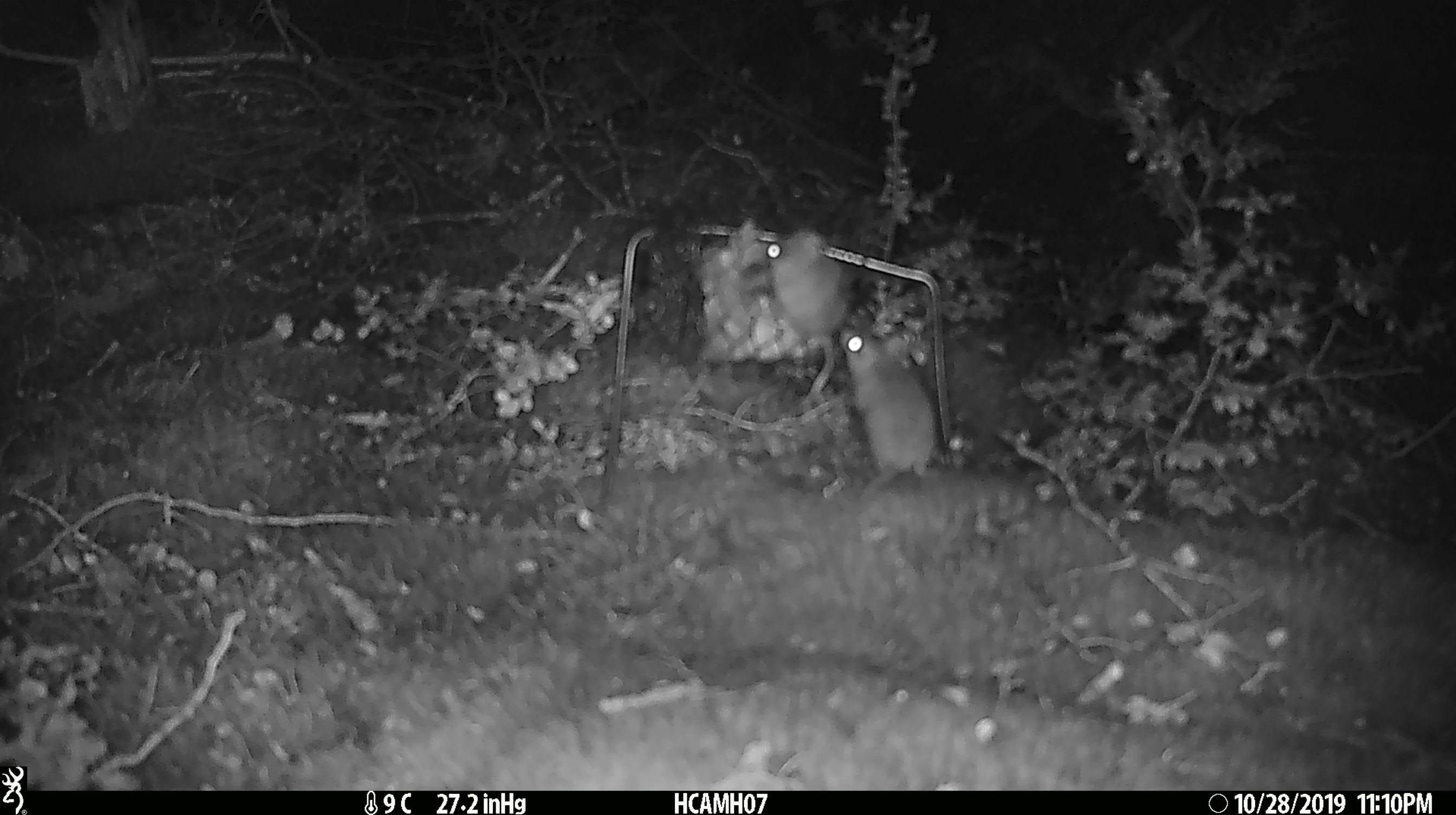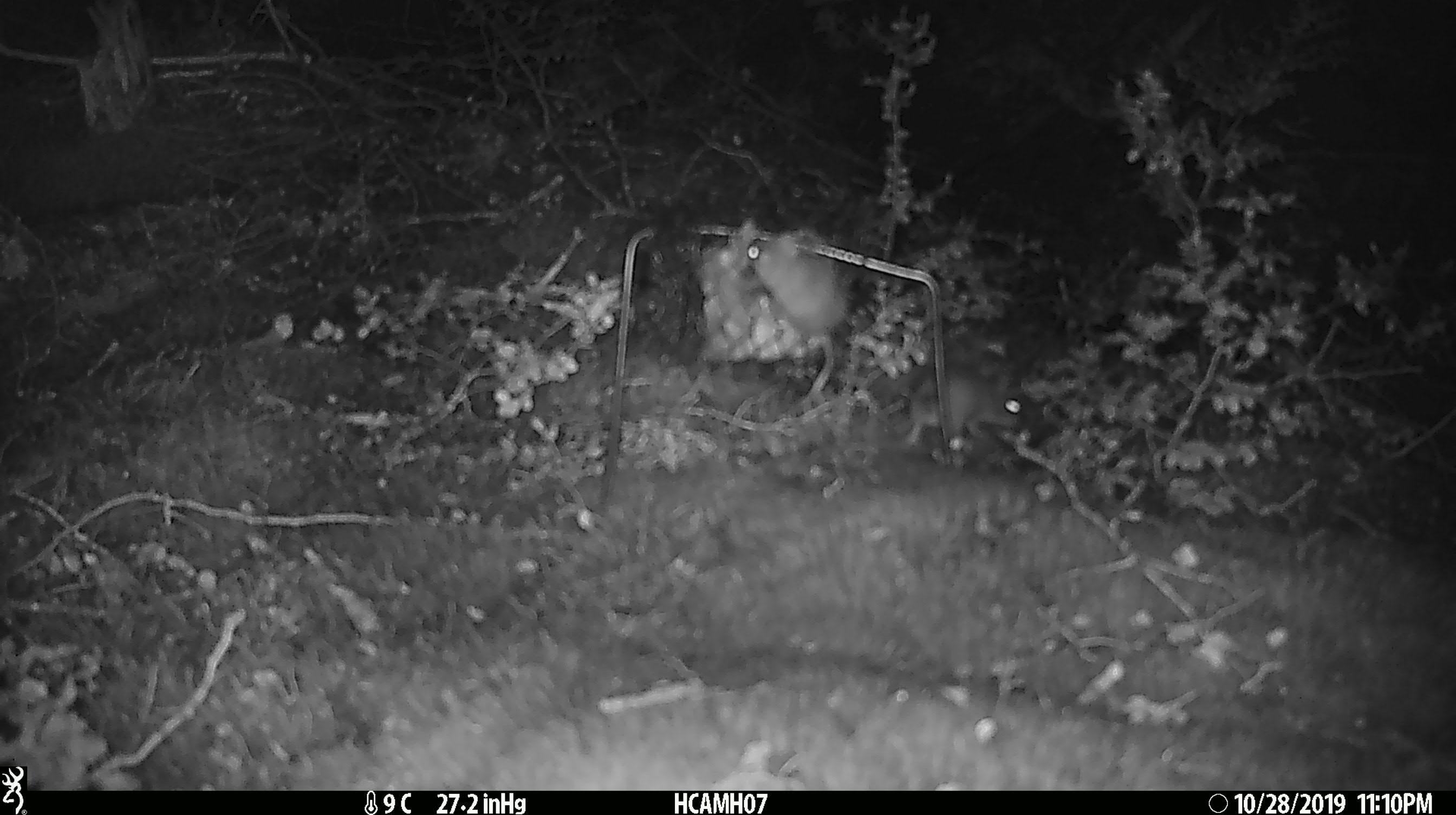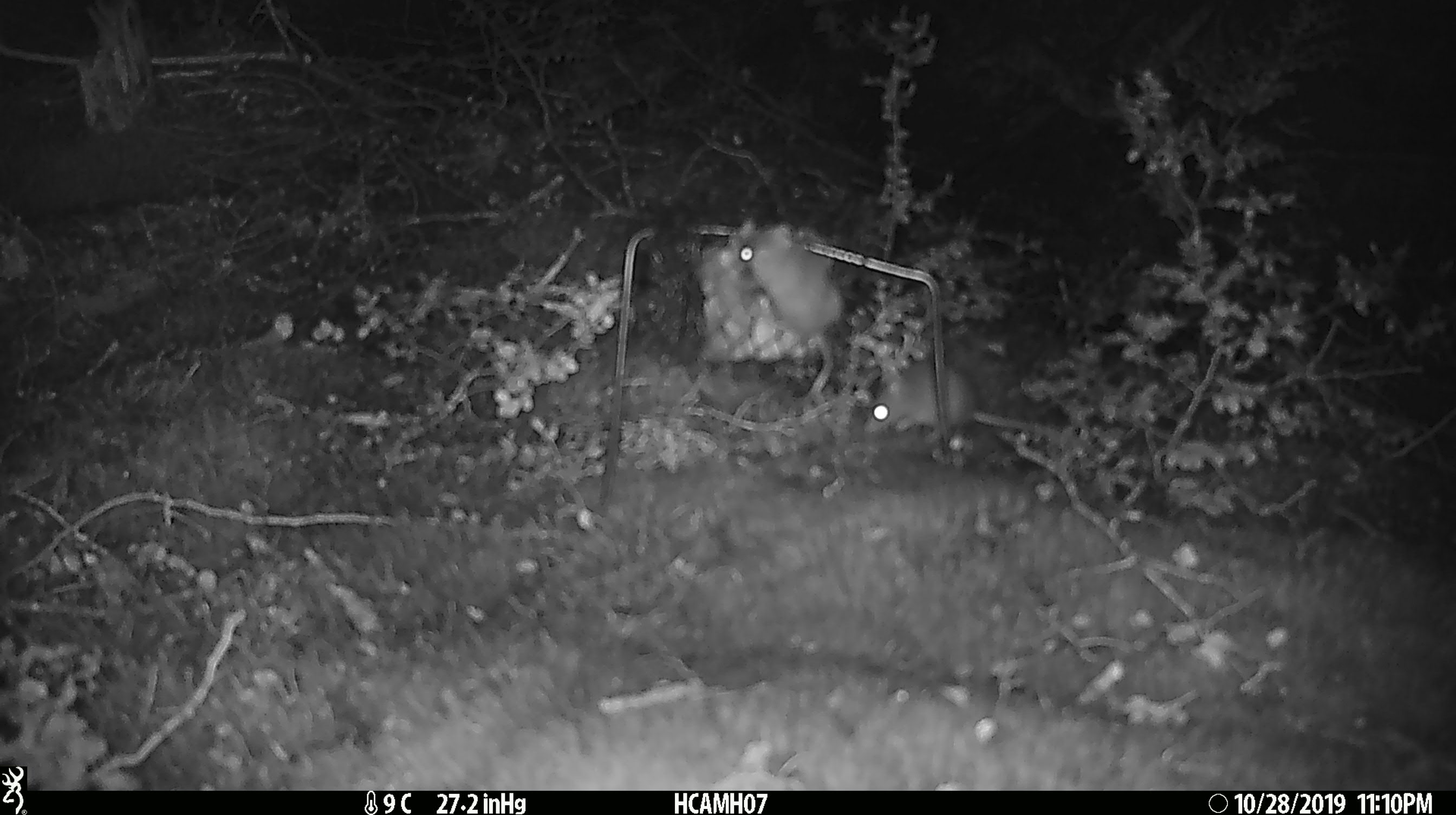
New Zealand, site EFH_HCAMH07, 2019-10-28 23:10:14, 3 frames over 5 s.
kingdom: Animalia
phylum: Chordata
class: Mammalia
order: Rodentia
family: Muridae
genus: Mus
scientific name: Mus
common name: mouse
Mouse (Mus).